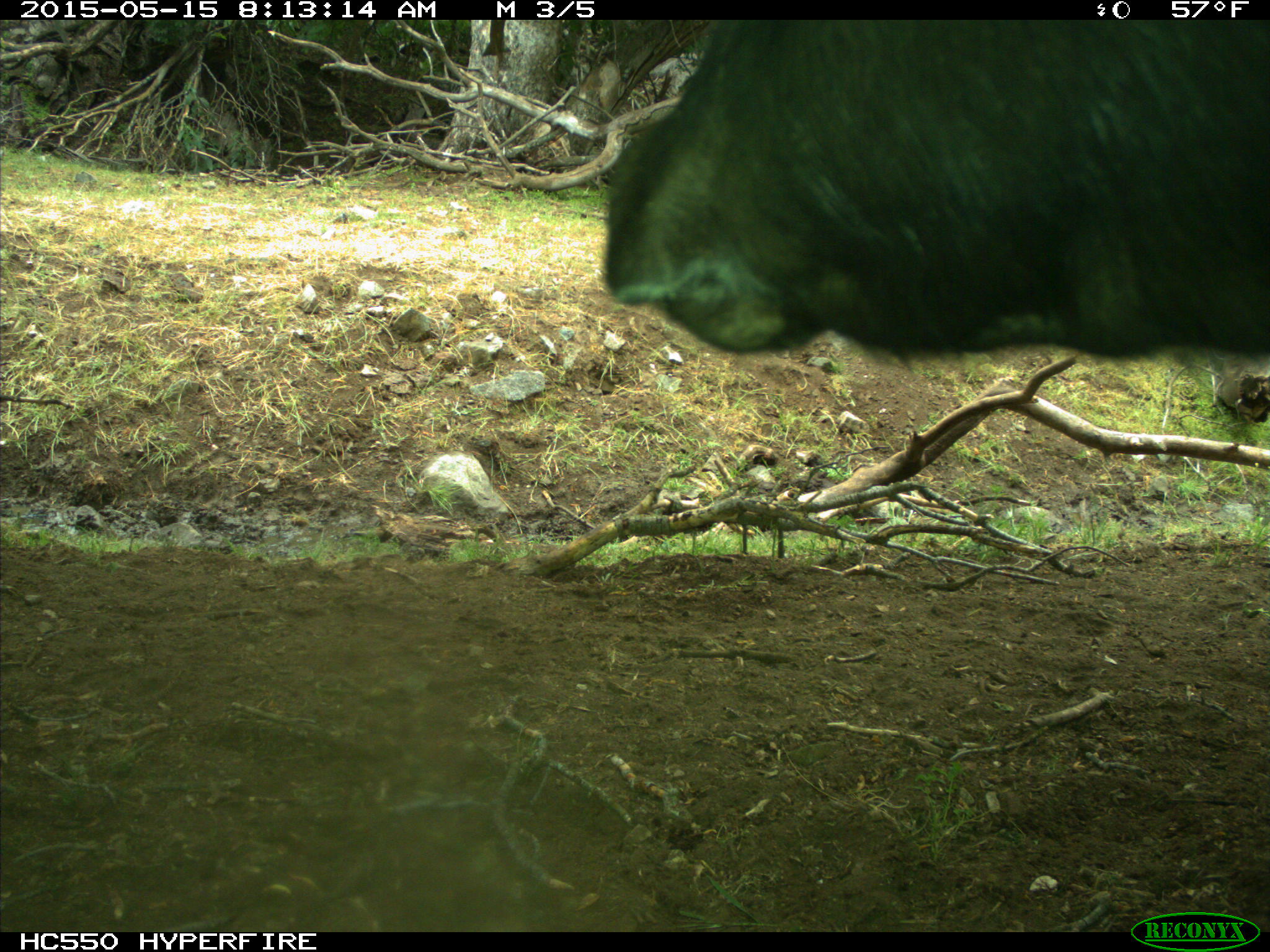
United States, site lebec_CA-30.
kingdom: Animalia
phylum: Chordata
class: Mammalia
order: Artiodactyla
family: Bovidae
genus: Bos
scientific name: Bos taurus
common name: domestic cow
Bos taurus (domestic cow).